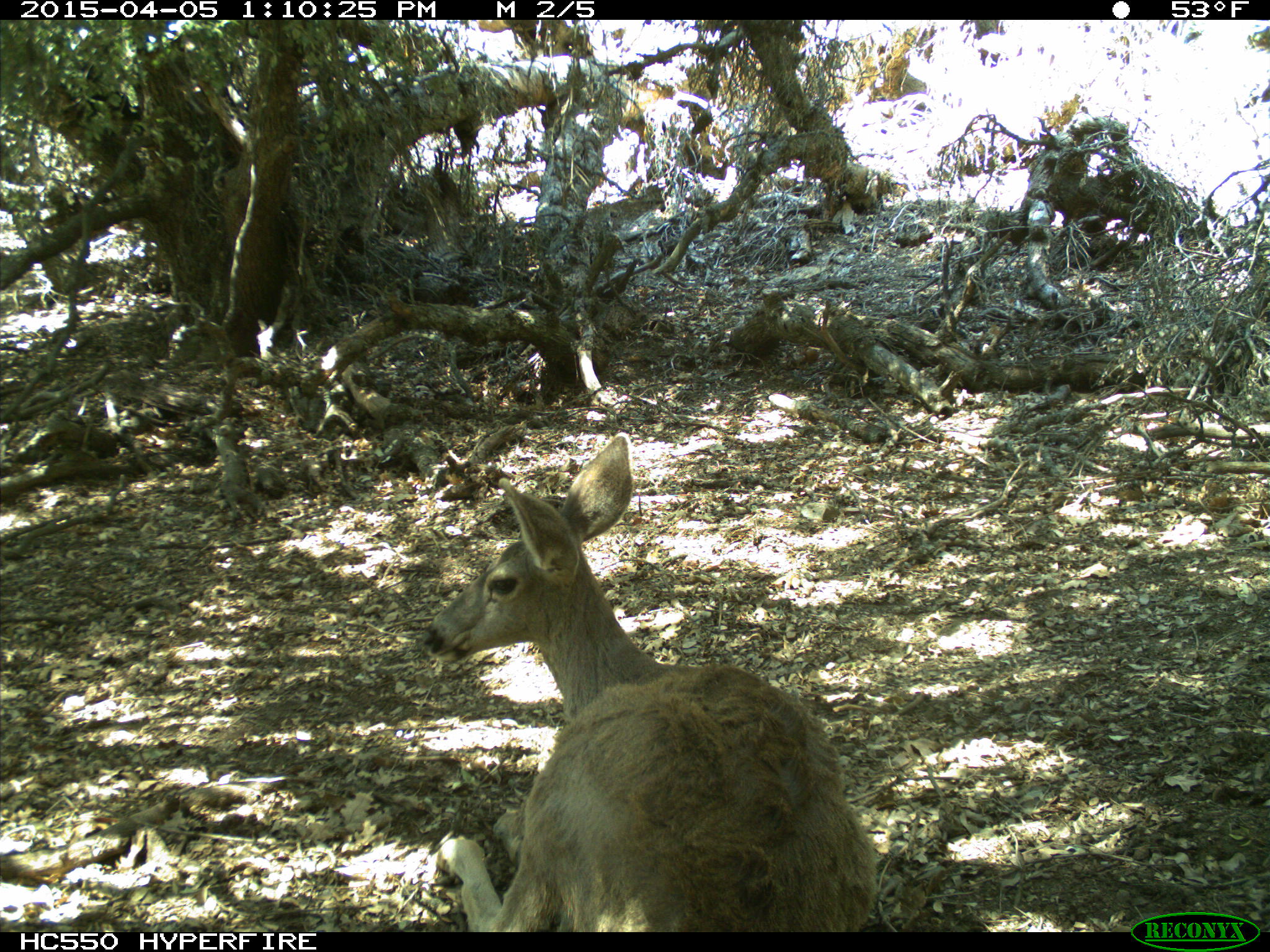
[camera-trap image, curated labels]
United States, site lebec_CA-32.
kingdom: Animalia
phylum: Chordata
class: Mammalia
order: Artiodactyla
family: Cervidae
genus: Odocoileus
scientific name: Odocoileus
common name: deer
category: unidentified deer